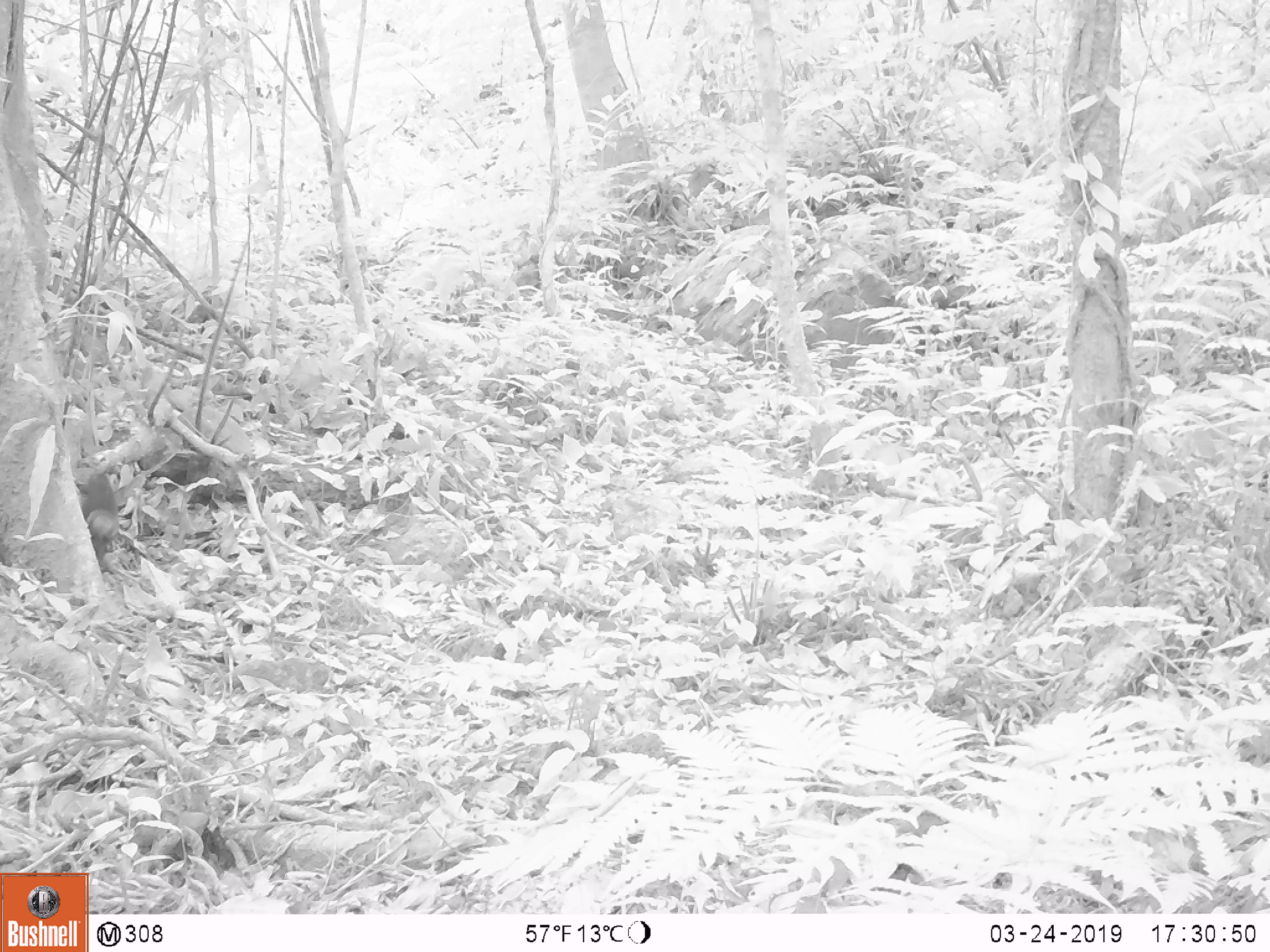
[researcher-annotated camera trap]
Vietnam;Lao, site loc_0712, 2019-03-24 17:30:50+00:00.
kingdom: Animalia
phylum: Chordata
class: Mammalia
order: Rodentia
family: Sciuridae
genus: Dremomys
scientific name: Dremomys rufigenis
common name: red-cheeked squirrel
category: red cheeked squirrel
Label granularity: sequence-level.